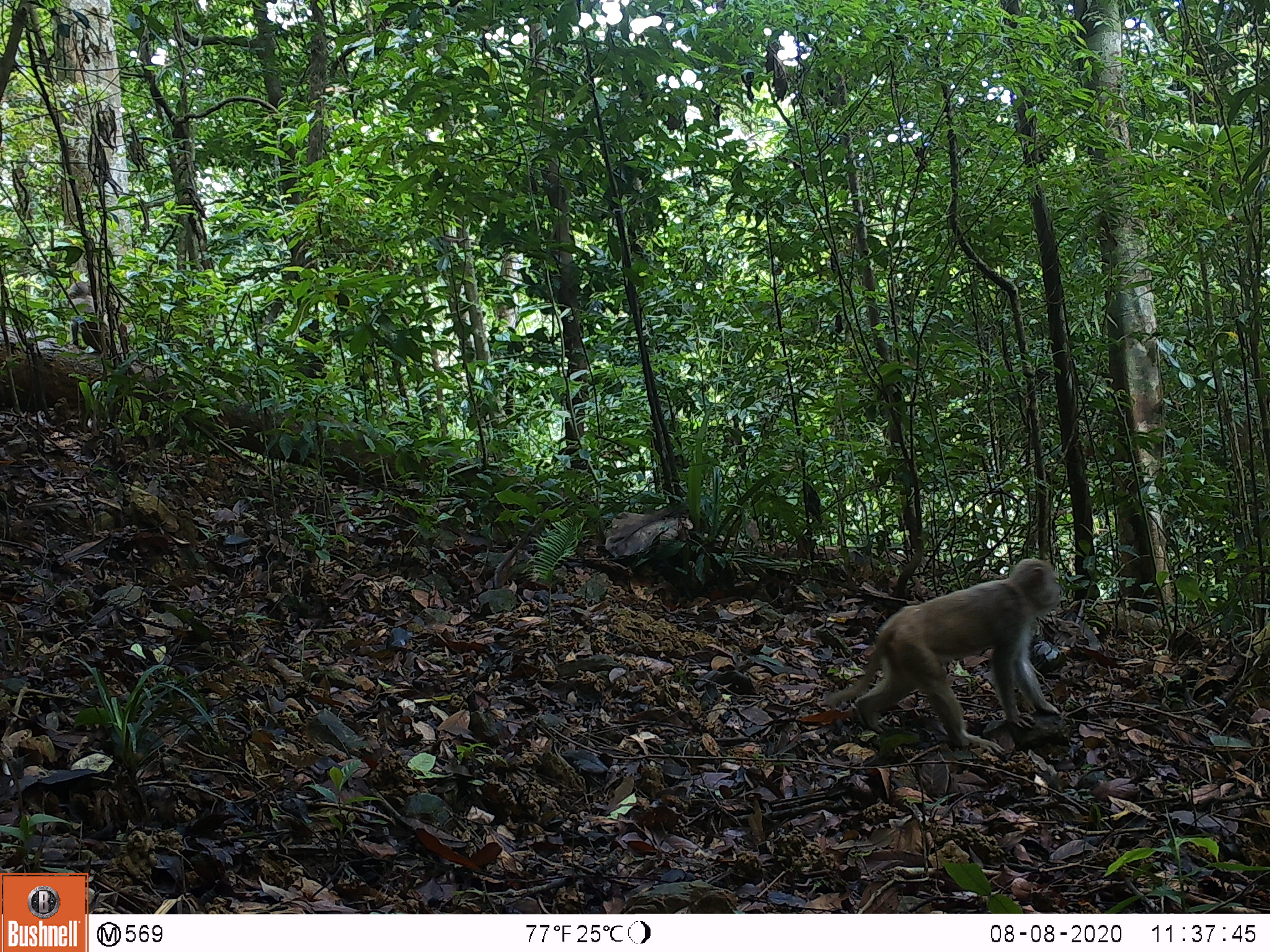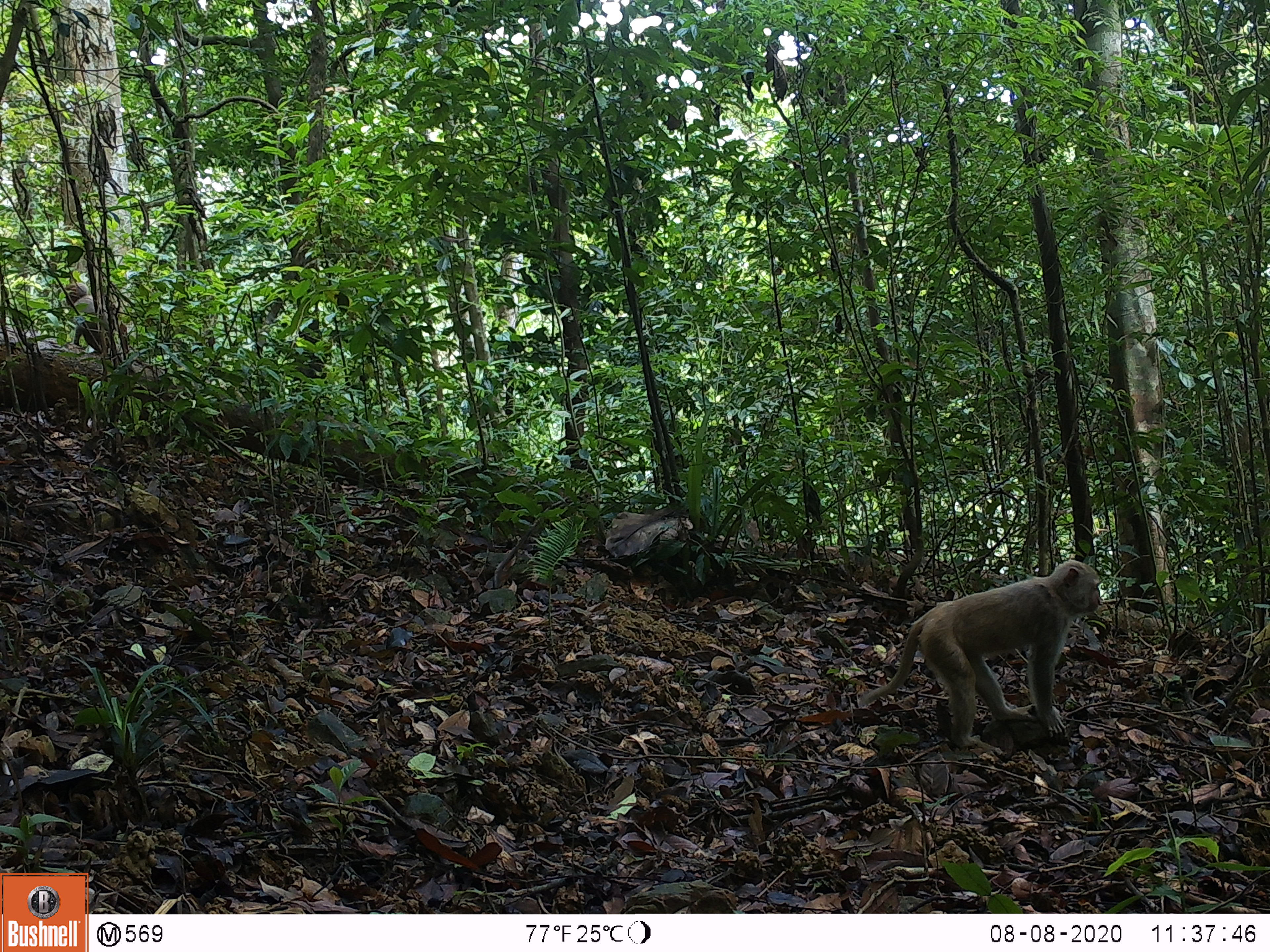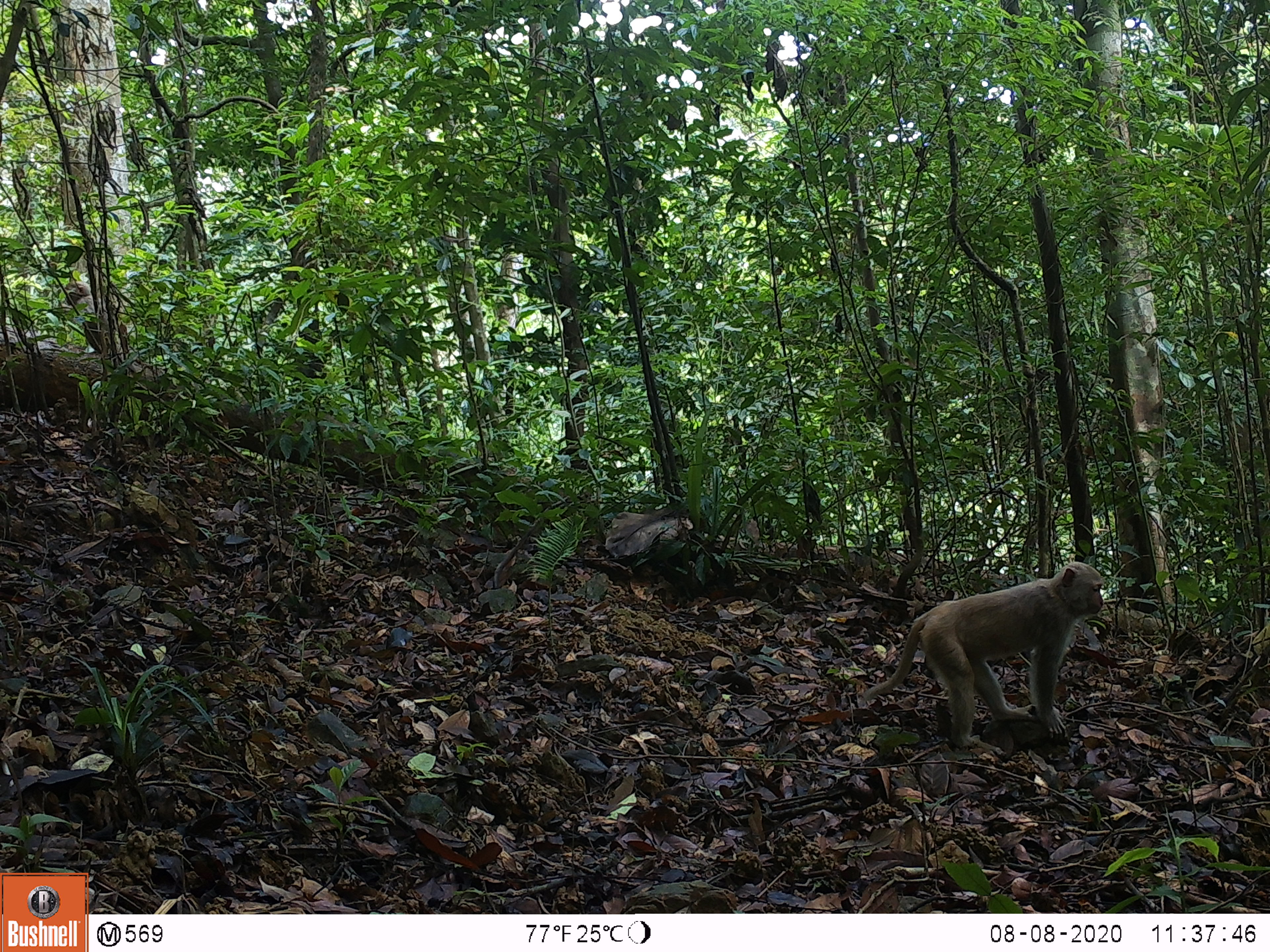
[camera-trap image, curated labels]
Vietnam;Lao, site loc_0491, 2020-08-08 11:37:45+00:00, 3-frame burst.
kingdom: Animalia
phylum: Chordata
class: Mammalia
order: Primates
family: Cercopithecidae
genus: Macaca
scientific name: Macaca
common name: macaques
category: assam or rhesus macaque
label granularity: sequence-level